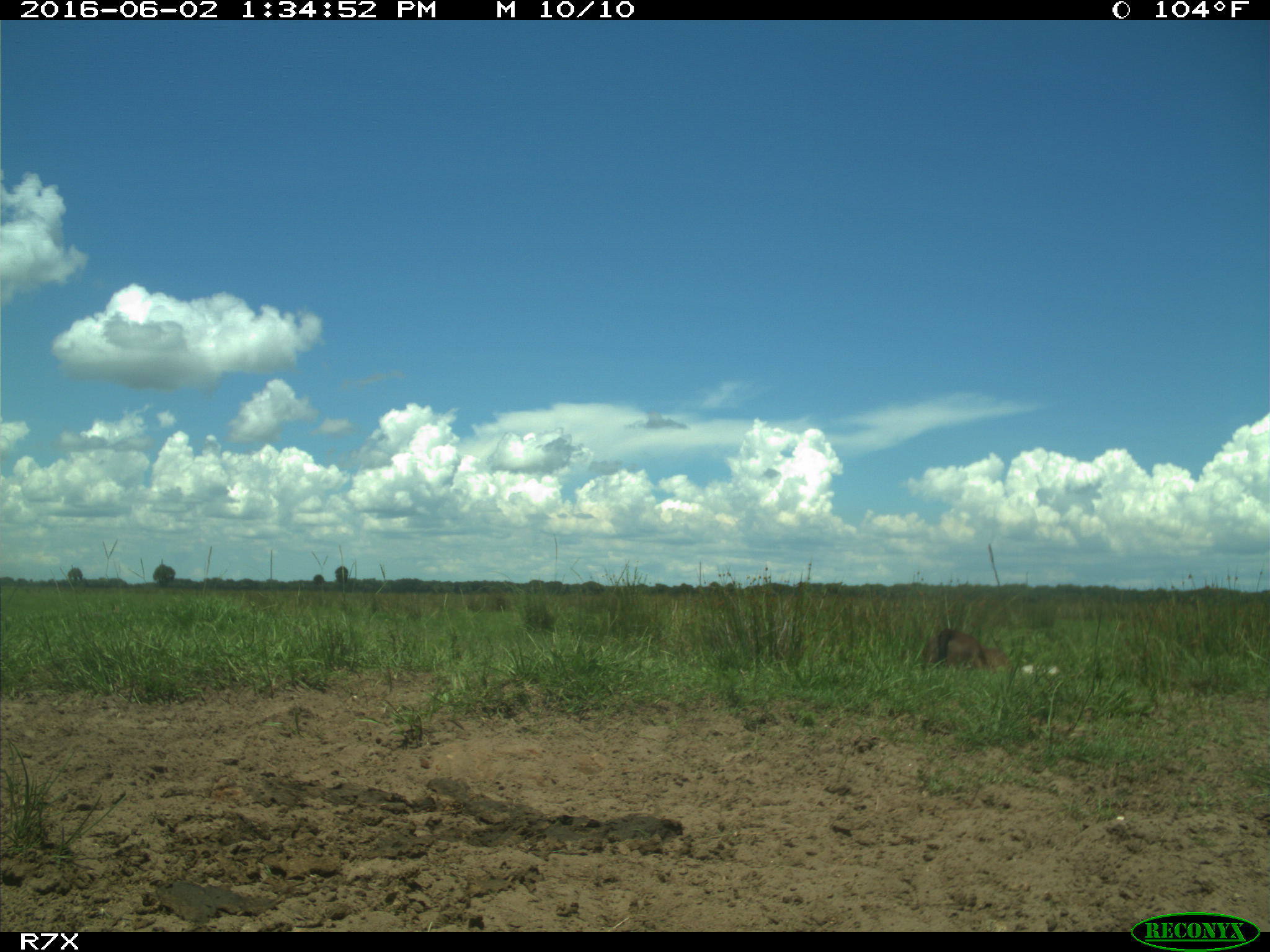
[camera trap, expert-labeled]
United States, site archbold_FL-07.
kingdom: Animalia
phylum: Chordata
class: Mammalia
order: Artiodactyla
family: Bovidae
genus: Bos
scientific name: Bos taurus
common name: domestic cow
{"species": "Bos taurus (domestic cow)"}